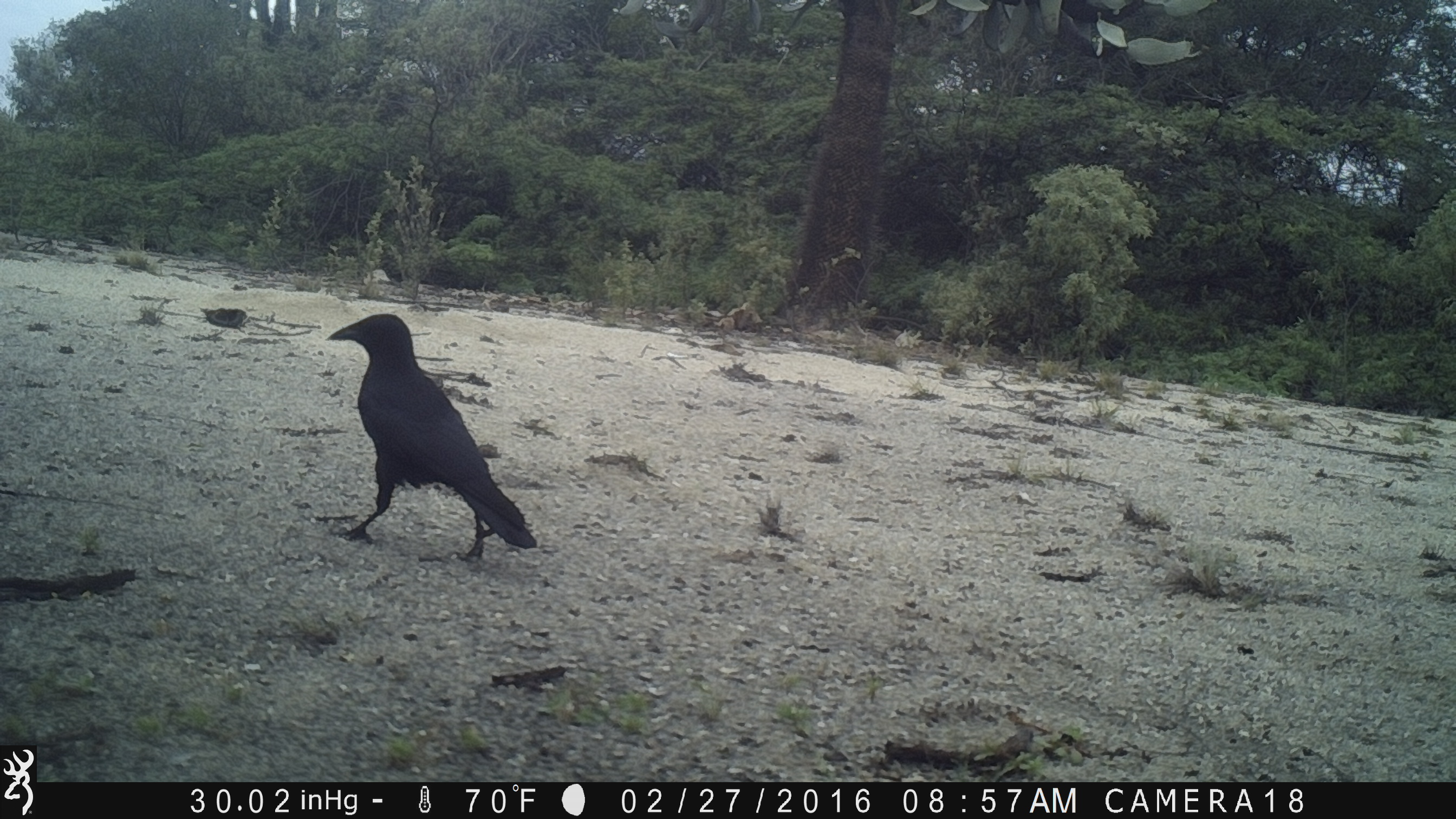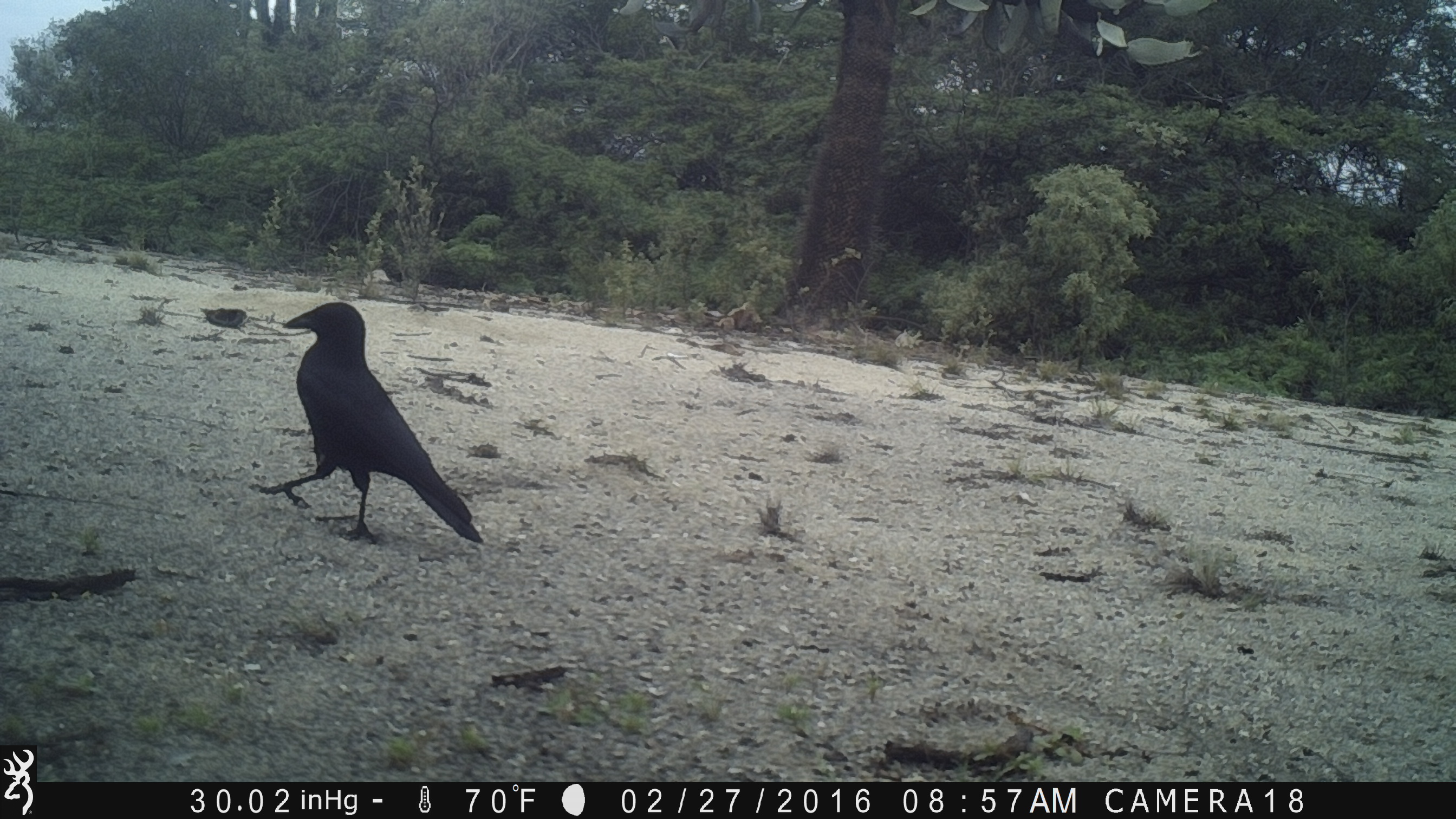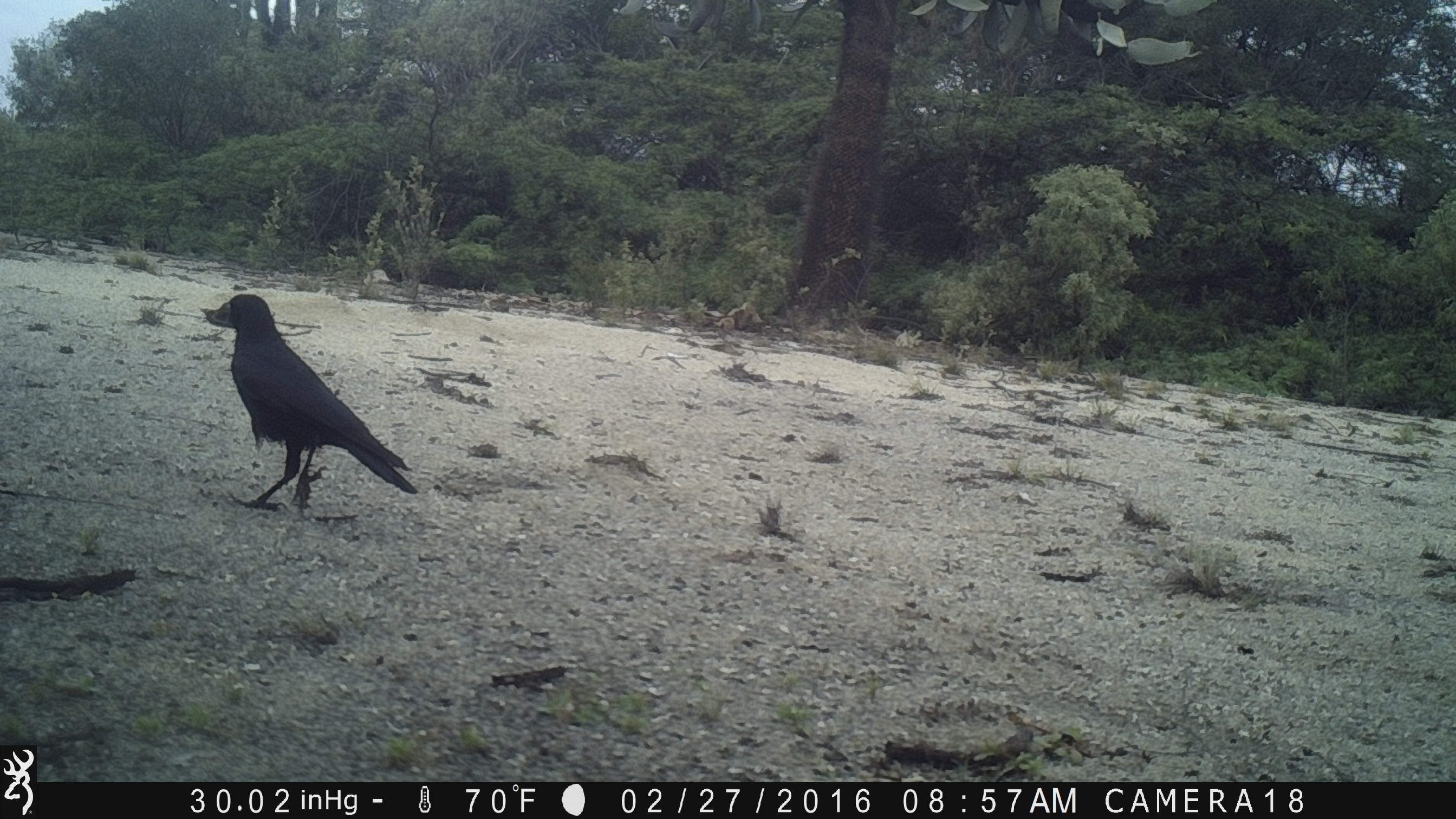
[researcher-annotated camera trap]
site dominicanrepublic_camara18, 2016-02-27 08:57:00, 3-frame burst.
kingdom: Animalia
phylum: Chordata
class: Aves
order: Passeriformes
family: Corvidae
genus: Corvus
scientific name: Corvus corax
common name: raven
Raven (Corvus corax).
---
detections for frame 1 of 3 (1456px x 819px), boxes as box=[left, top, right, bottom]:
raven: box=[327, 313, 536, 563]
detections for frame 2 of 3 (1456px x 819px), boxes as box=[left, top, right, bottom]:
raven: box=[273, 298, 483, 550]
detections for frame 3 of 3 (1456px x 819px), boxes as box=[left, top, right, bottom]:
raven: box=[201, 291, 418, 515]